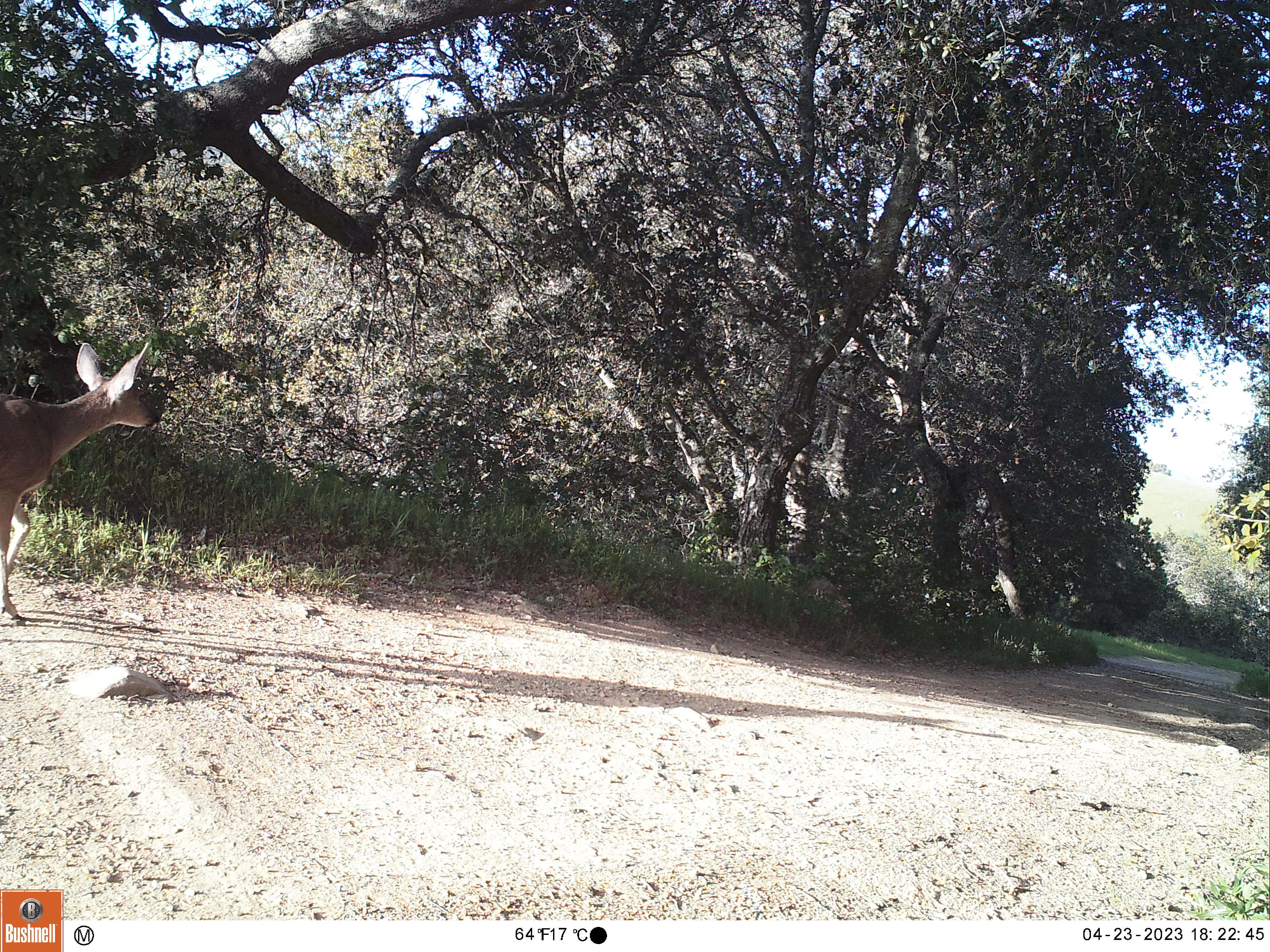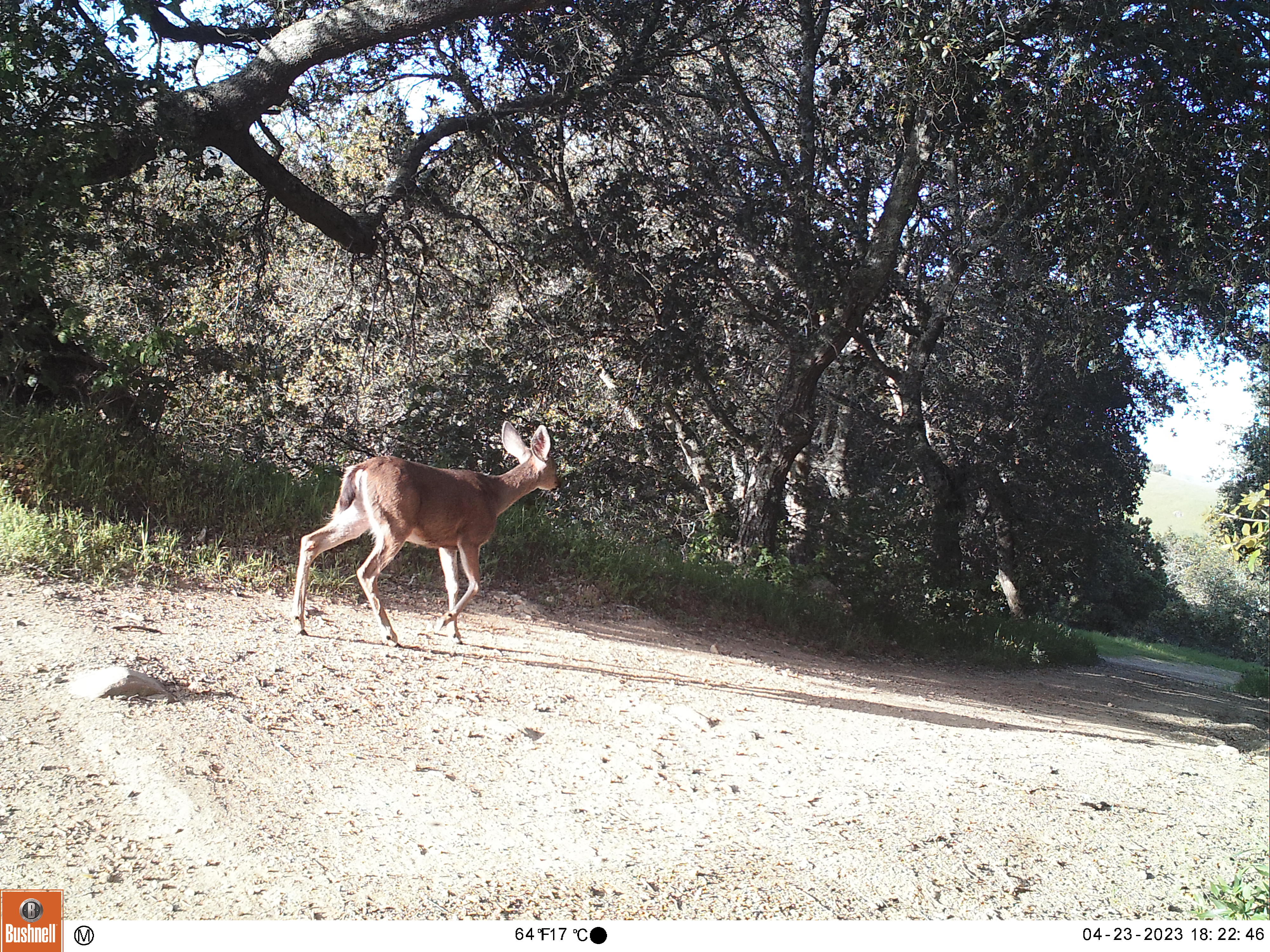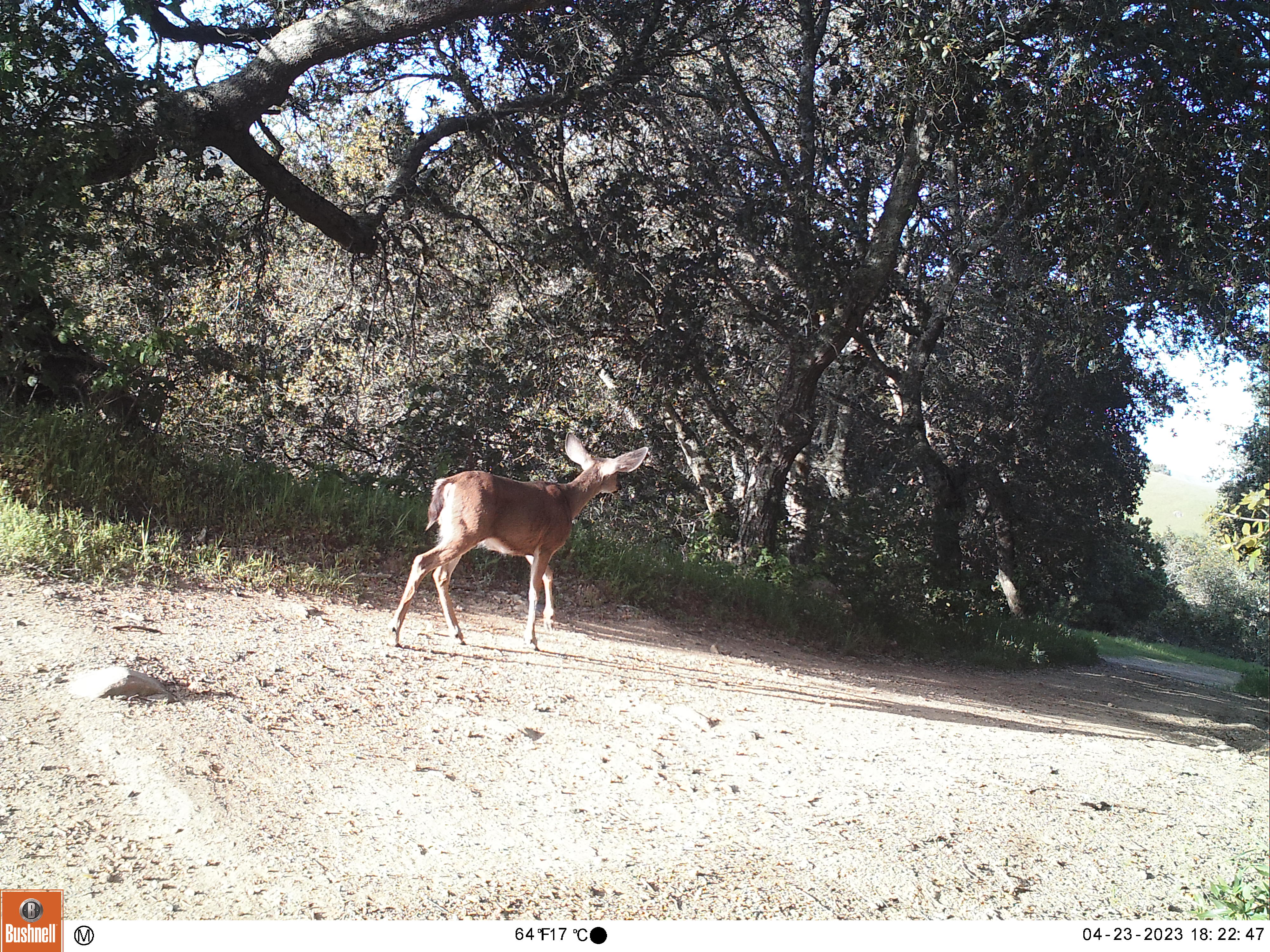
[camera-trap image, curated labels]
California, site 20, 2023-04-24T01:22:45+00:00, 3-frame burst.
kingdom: Animalia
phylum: Chordata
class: Mammalia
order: Artiodactyla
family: Cervidae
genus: Odocoileus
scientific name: Odocoileus hemionus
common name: mule deer